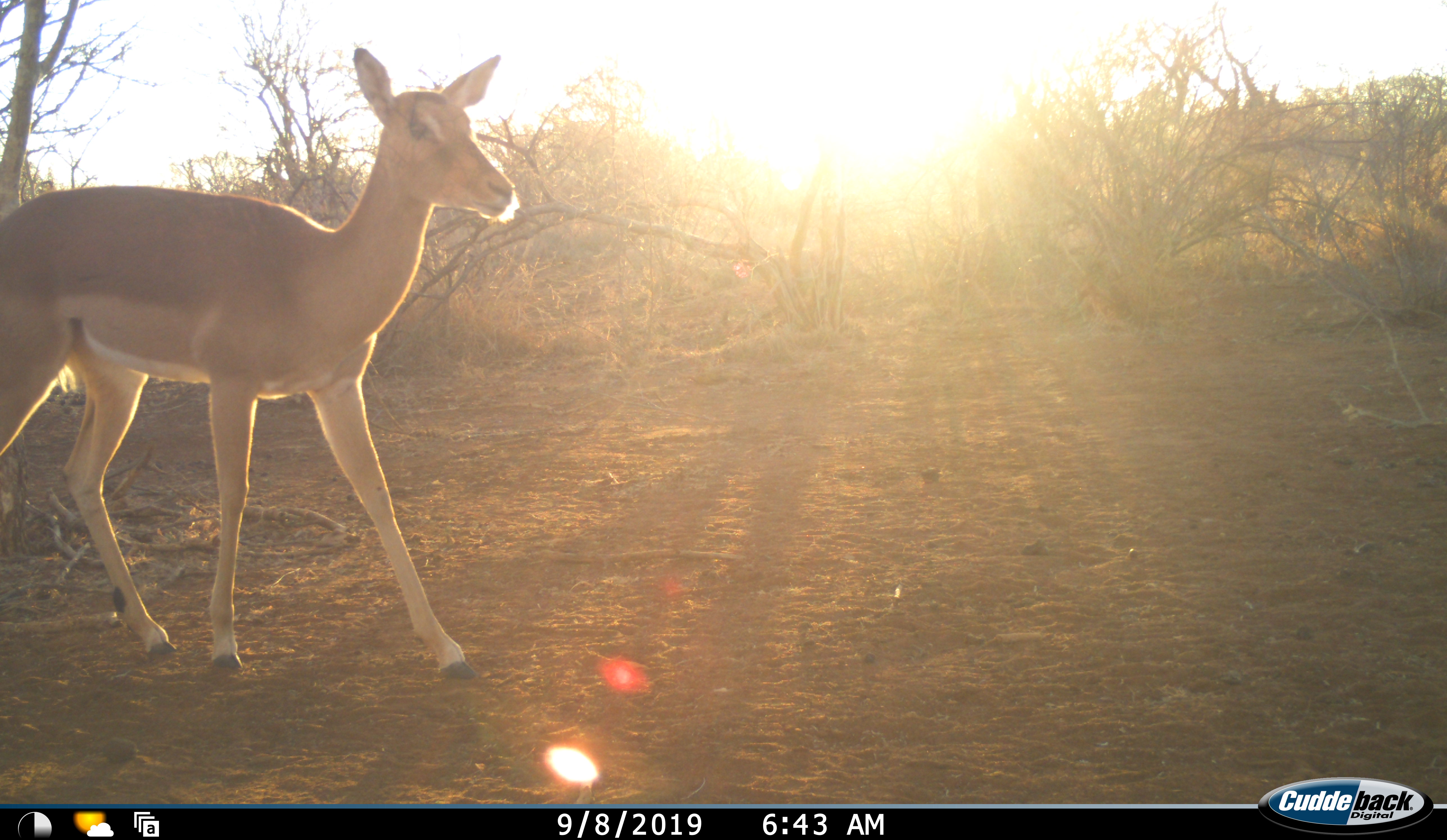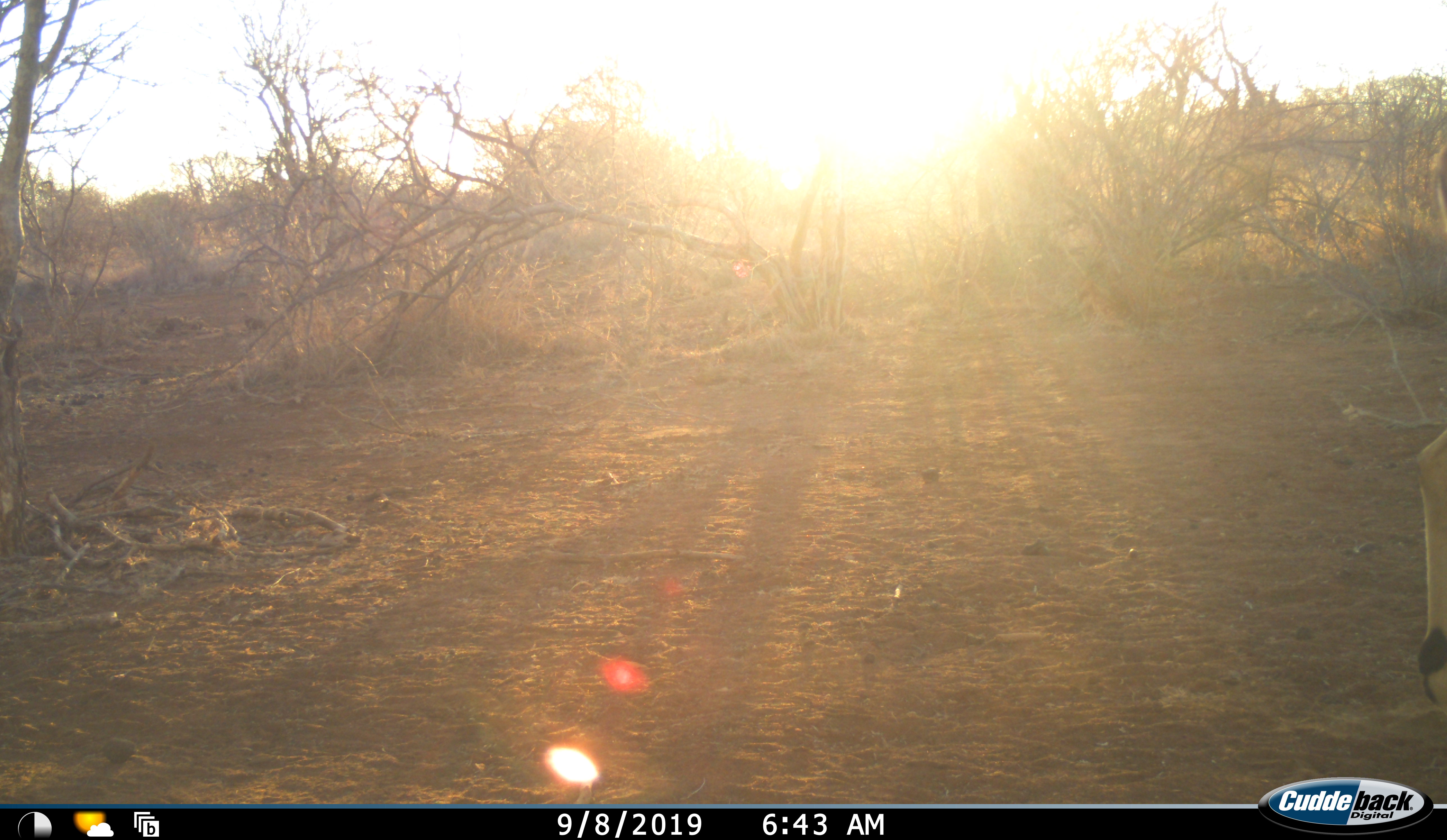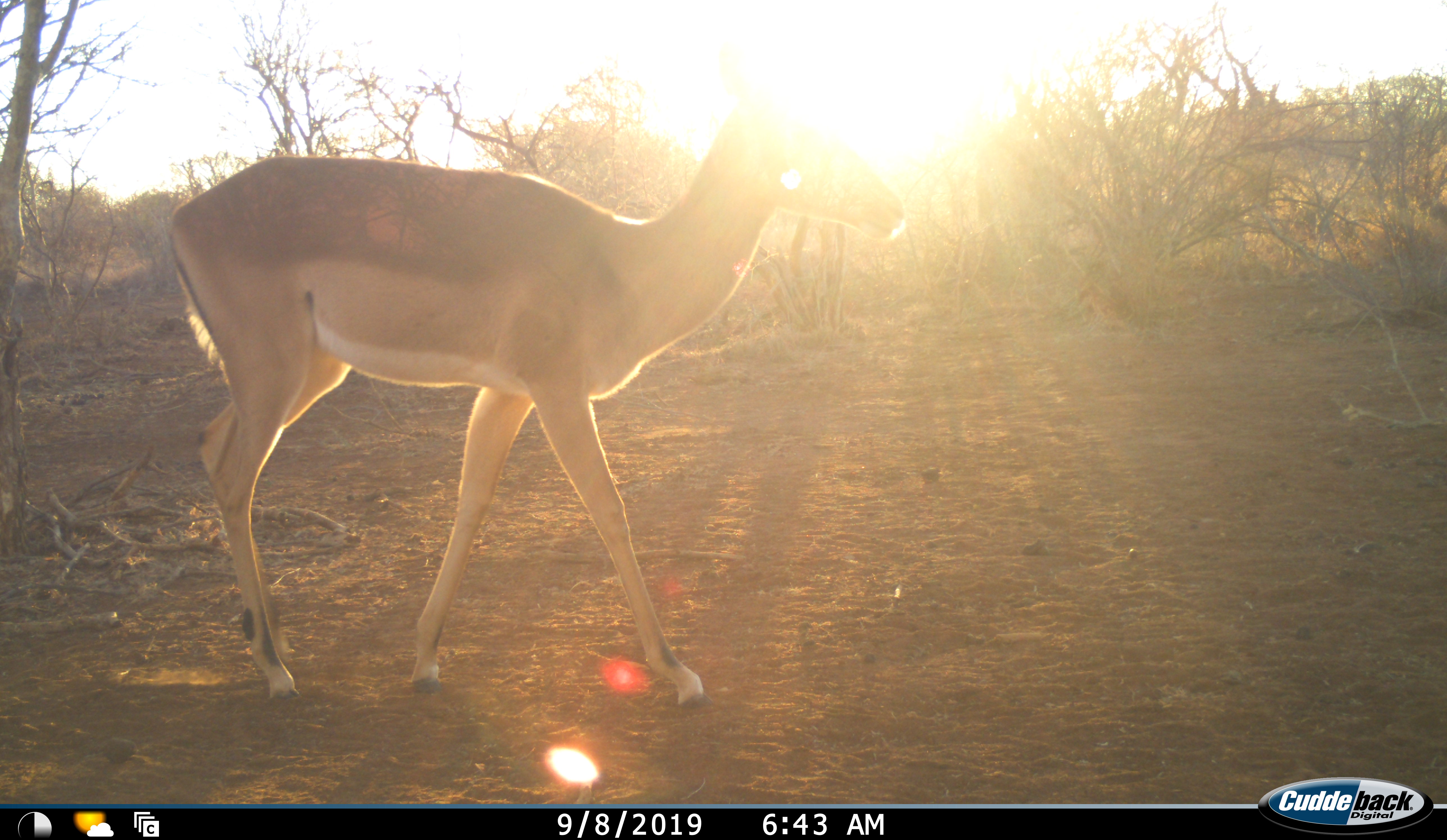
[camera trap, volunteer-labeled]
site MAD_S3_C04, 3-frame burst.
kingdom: Animalia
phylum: Chordata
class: Mammalia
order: Artiodactyla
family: Bovidae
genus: Aepyceros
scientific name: Aepyceros melampus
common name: impala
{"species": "impala (Aepyceros melampus)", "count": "2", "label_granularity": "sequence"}